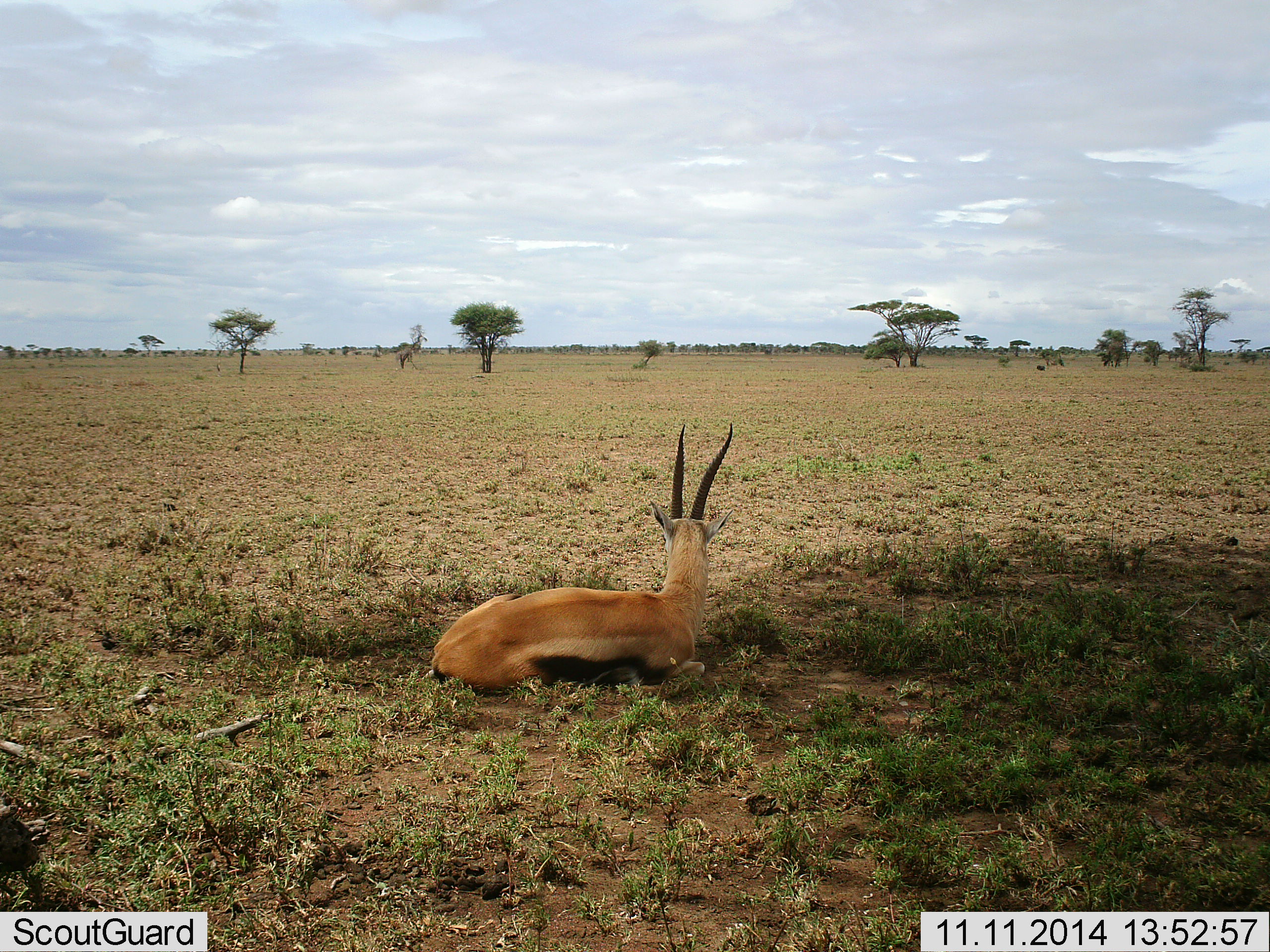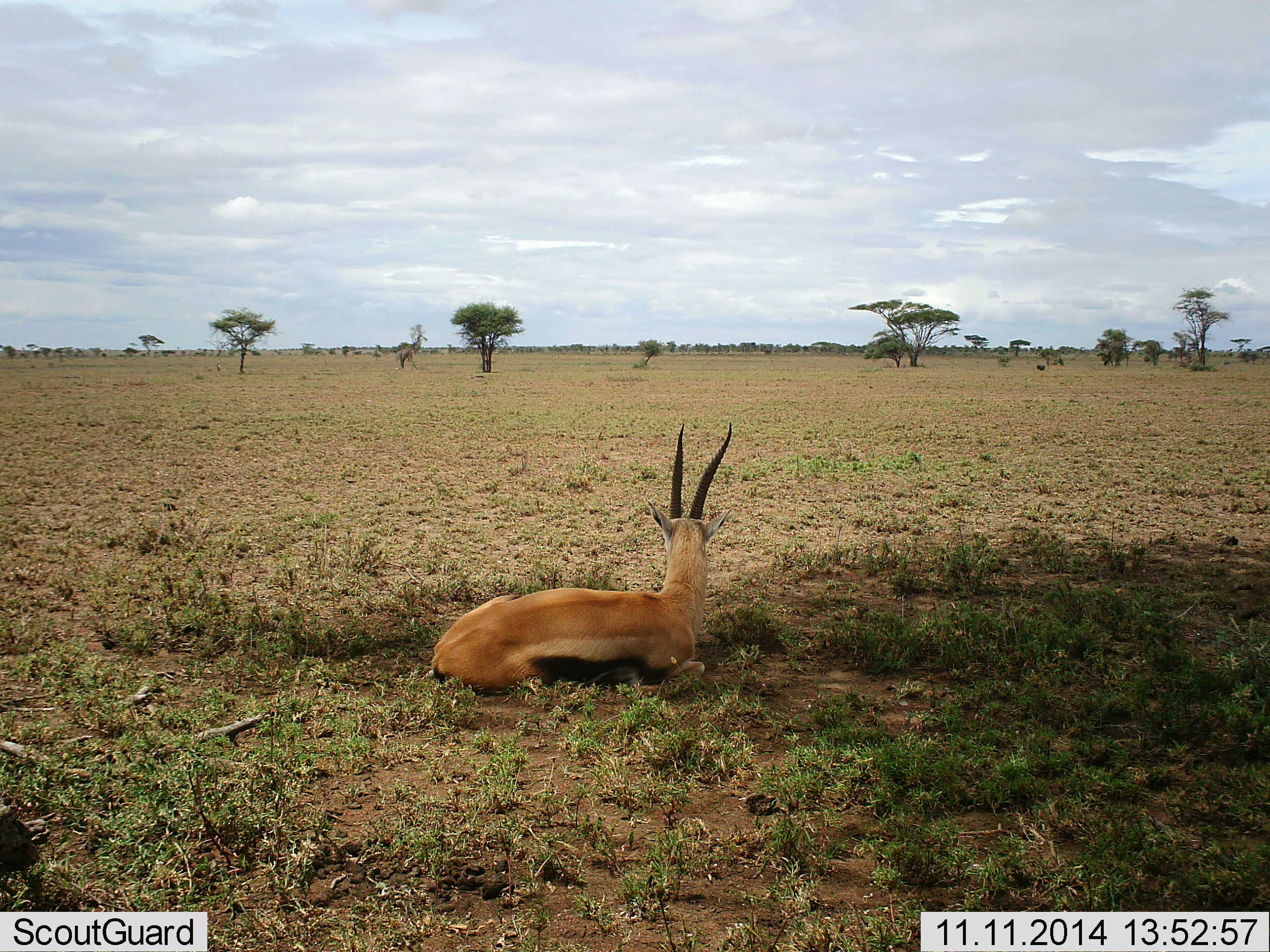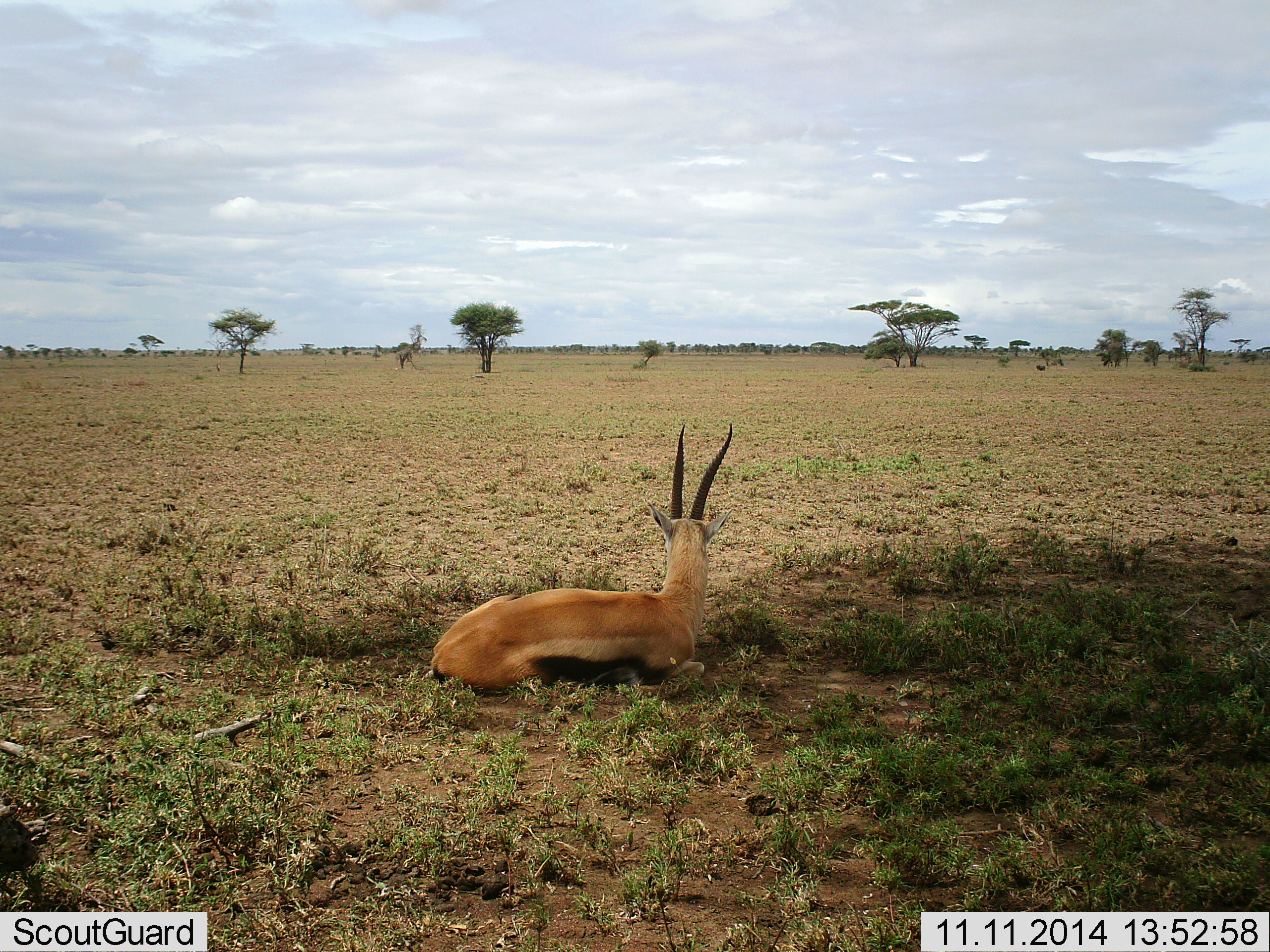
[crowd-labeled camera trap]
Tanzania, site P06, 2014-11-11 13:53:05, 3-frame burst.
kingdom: Animalia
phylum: Chordata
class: Mammalia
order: Artiodactyla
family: Bovidae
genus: Eudorcas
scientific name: Eudorcas thomsonii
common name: thomson's gazelle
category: gazellethomsons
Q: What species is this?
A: Gazellethomsons (thomson's gazelle) (Eudorcas thomsonii).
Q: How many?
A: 1.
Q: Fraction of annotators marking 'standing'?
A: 0%.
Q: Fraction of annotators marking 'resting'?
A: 100%.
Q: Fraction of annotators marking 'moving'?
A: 0%.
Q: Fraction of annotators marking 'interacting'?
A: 0%.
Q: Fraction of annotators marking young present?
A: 0%.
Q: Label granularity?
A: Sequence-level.